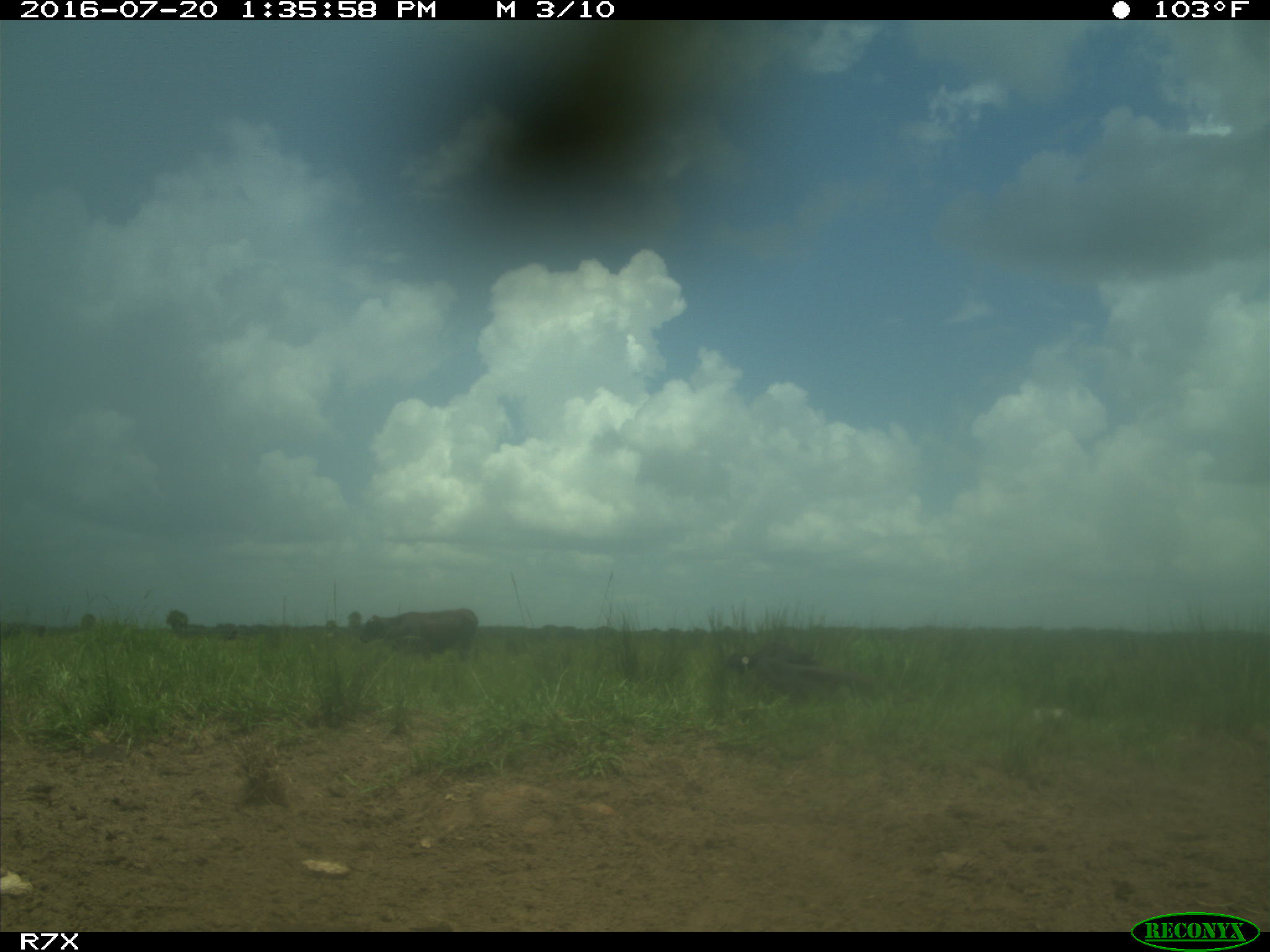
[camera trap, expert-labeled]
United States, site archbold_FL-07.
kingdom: Animalia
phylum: Chordata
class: Mammalia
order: Artiodactyla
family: Bovidae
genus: Bos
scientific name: Bos taurus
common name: domestic cow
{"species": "Bos taurus (domestic cow)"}